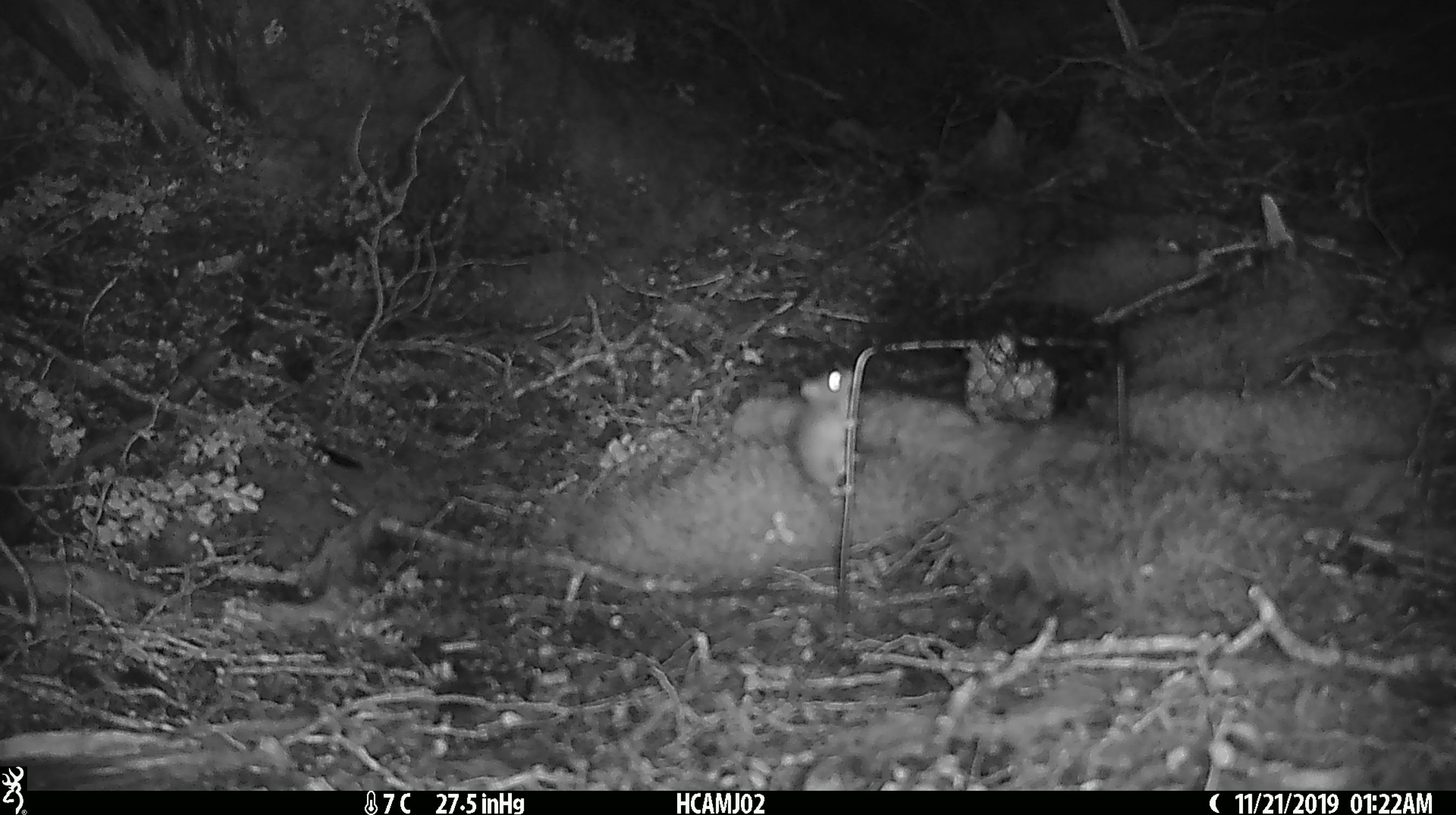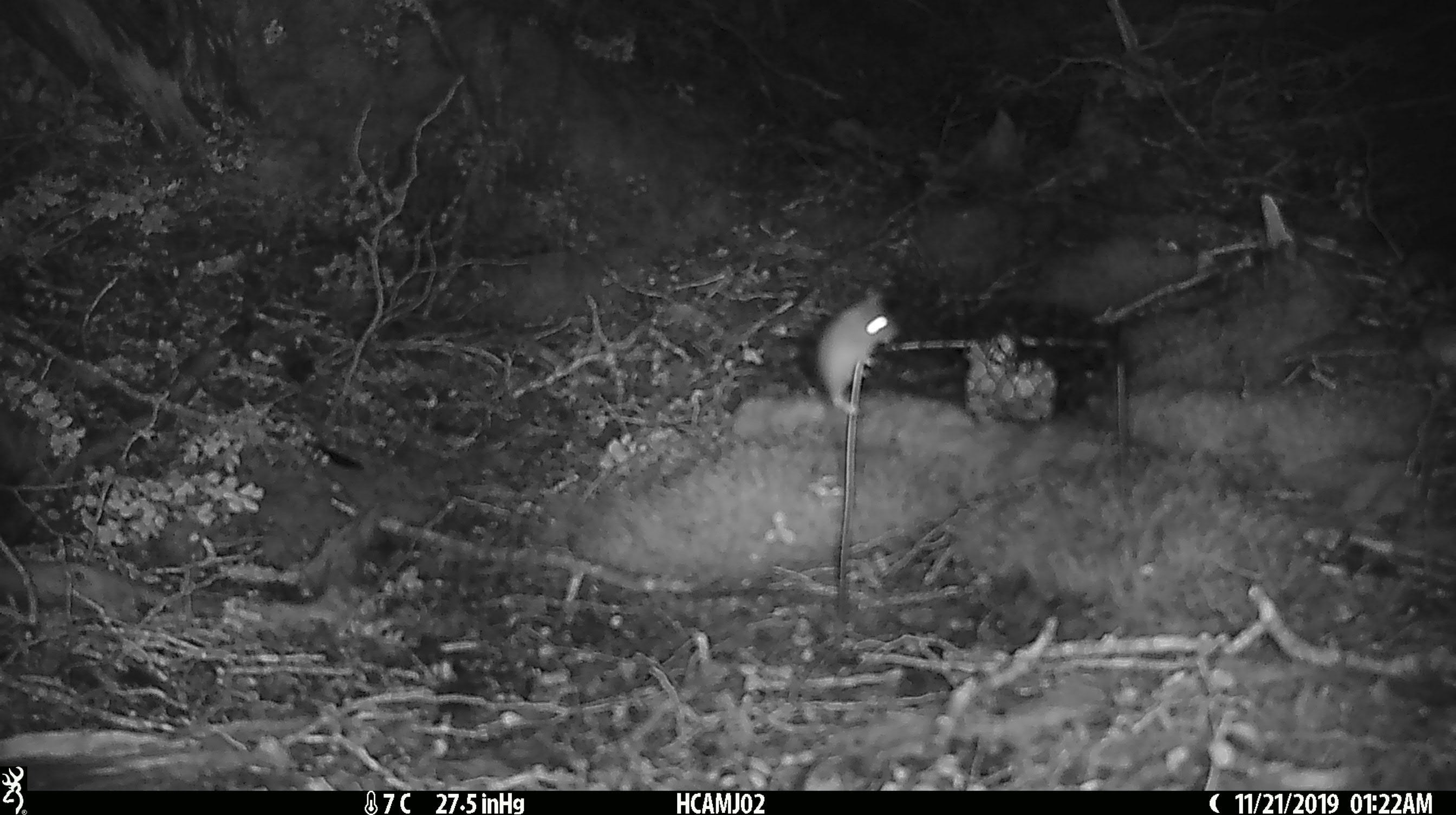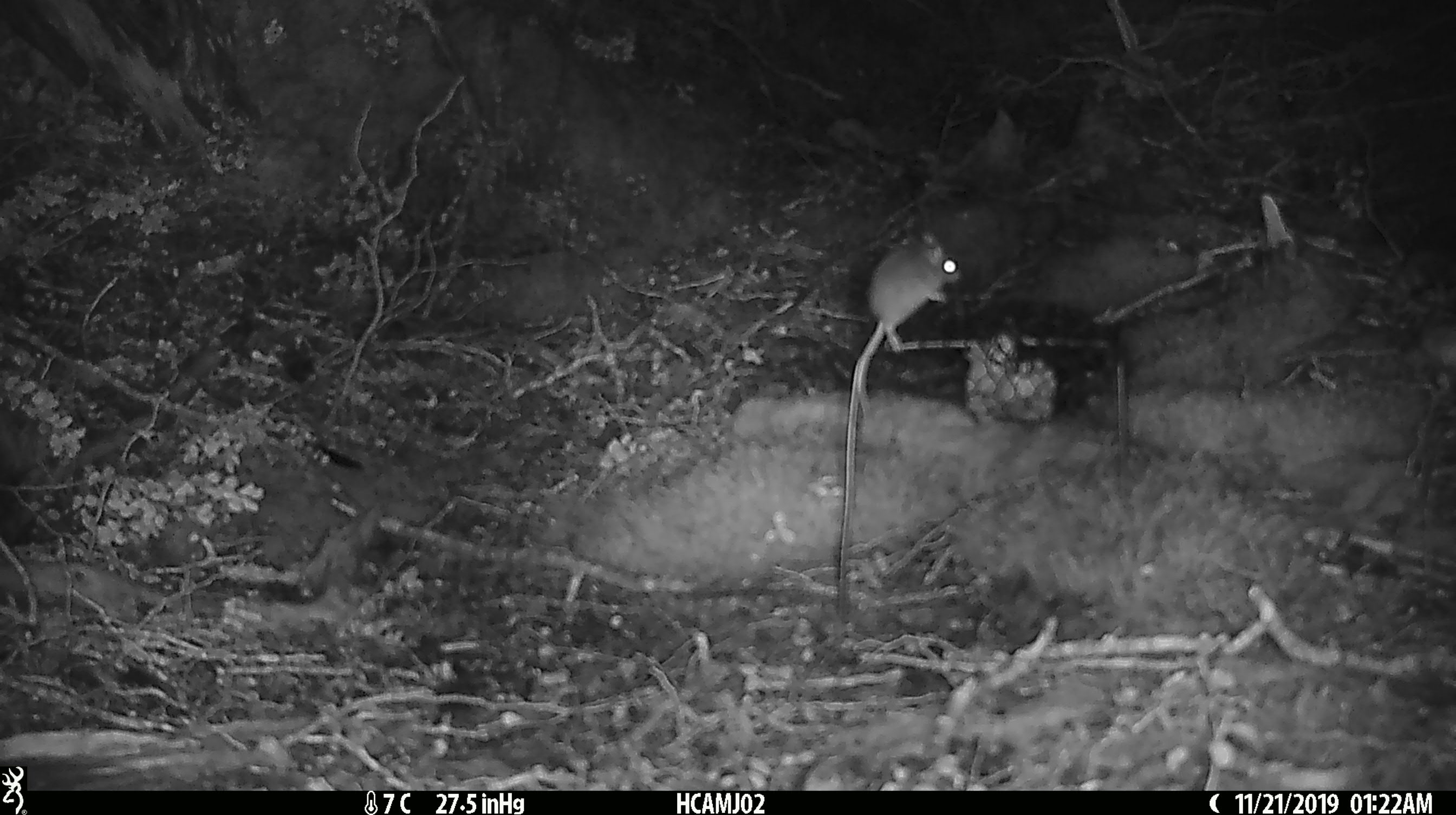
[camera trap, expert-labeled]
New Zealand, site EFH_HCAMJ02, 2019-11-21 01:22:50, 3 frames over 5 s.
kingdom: Animalia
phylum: Chordata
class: Mammalia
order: Rodentia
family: Muridae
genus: Mus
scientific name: Mus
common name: mouse